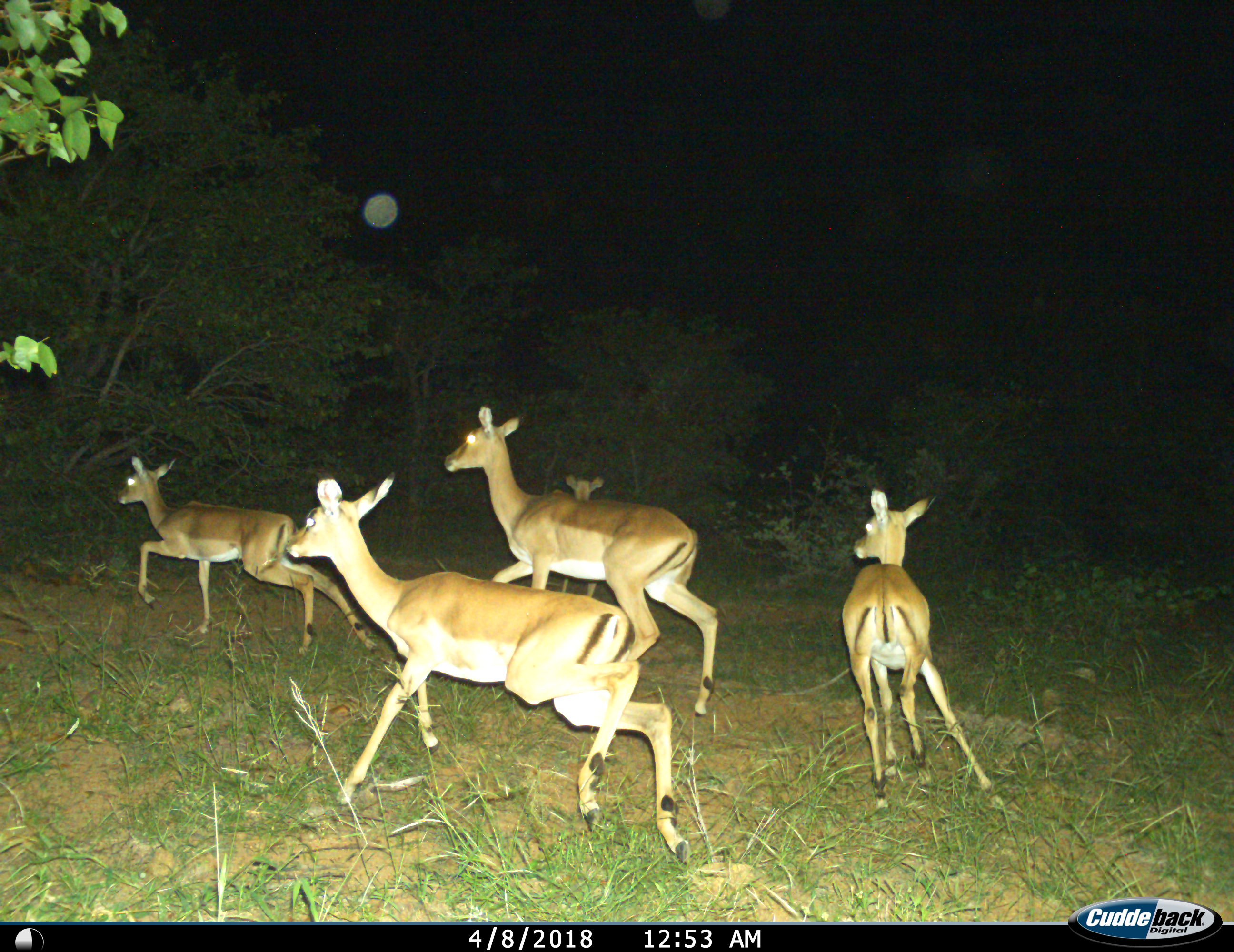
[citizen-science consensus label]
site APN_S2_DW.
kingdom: Animalia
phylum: Chordata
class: Mammalia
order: Artiodactyla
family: Bovidae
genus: Aepyceros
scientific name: Aepyceros melampus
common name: impala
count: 5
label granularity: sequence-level